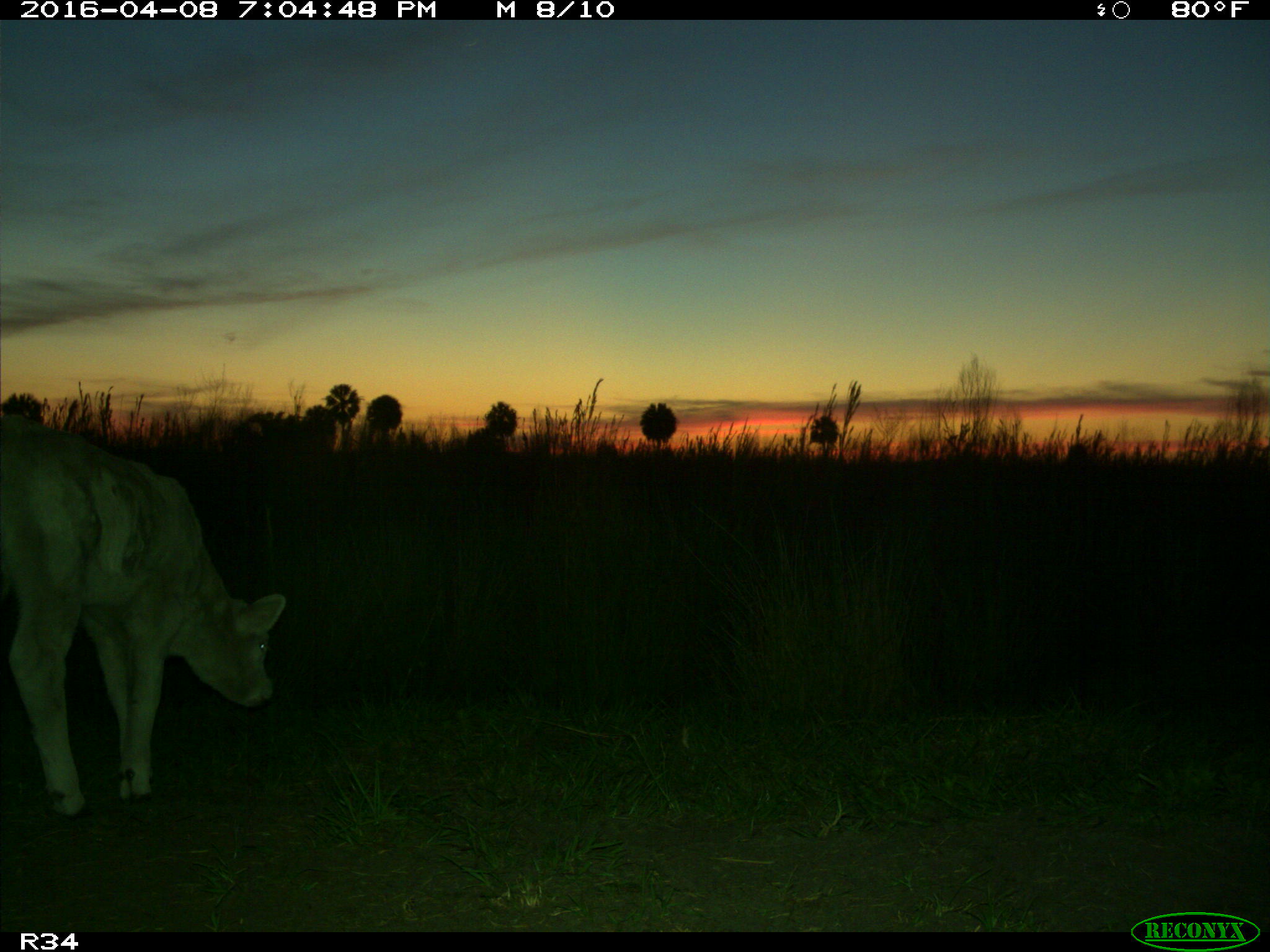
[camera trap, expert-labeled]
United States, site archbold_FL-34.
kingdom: Animalia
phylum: Chordata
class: Mammalia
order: Artiodactyla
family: Bovidae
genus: Bos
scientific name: Bos taurus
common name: domestic cow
Bos taurus (domestic cow).